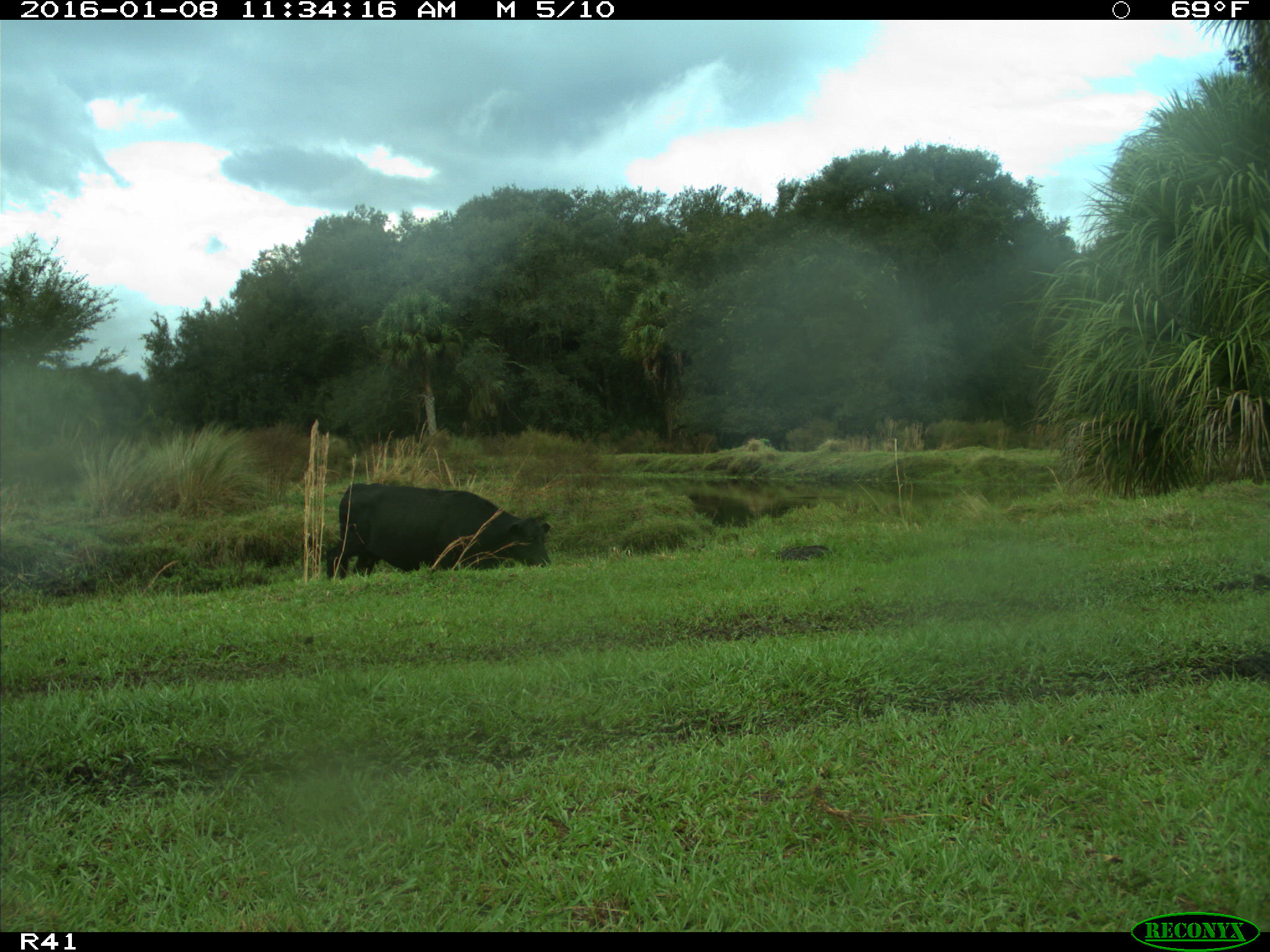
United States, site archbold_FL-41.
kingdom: Animalia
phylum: Chordata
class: Mammalia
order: Artiodactyla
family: Bovidae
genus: Bos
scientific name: Bos taurus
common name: domestic cow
Bos taurus (domestic cow).